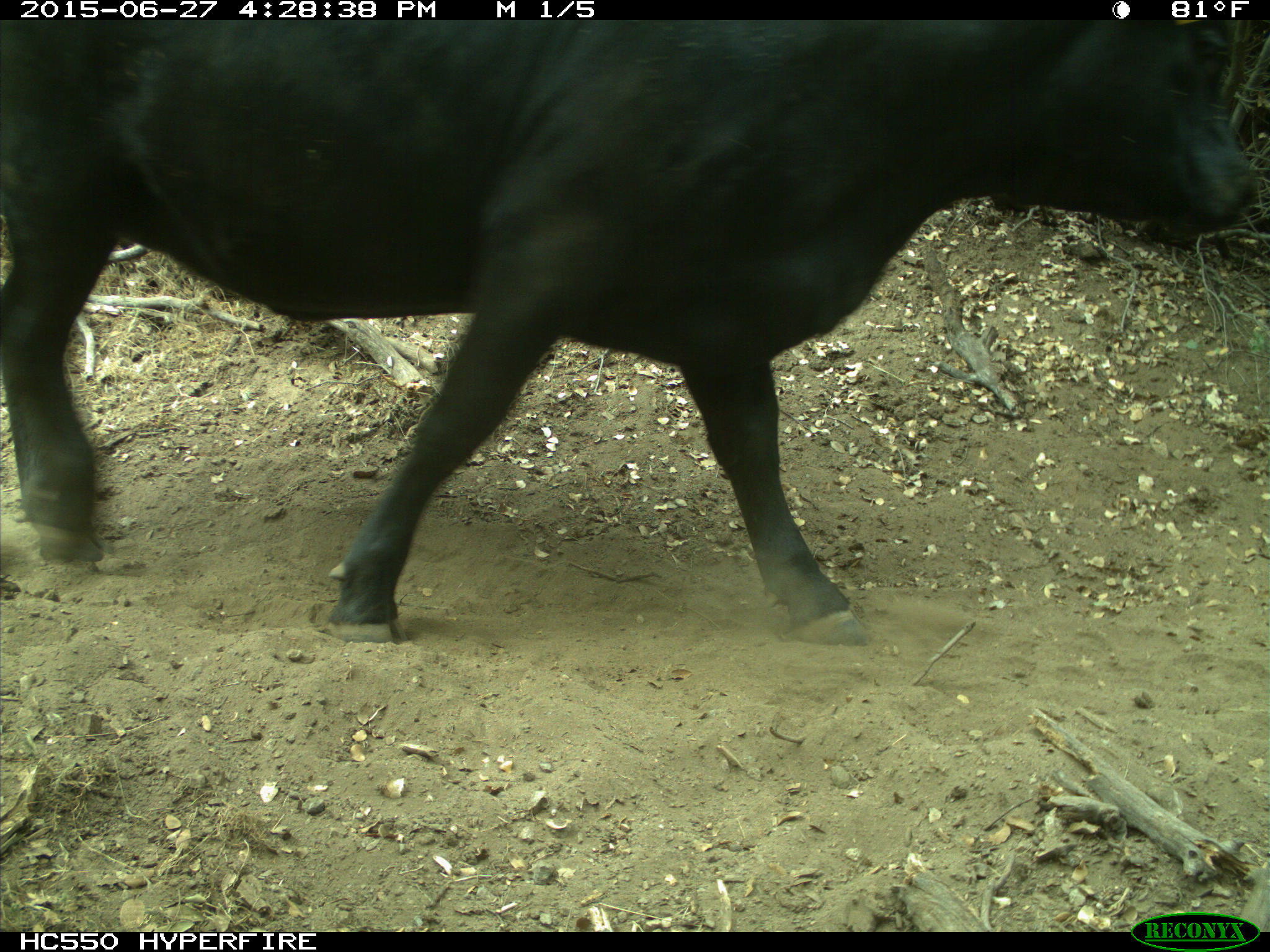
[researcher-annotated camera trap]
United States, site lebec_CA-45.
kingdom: Animalia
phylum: Chordata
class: Mammalia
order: Artiodactyla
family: Bovidae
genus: Bos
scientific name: Bos taurus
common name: domestic cow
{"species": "Bos taurus (domestic cow)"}